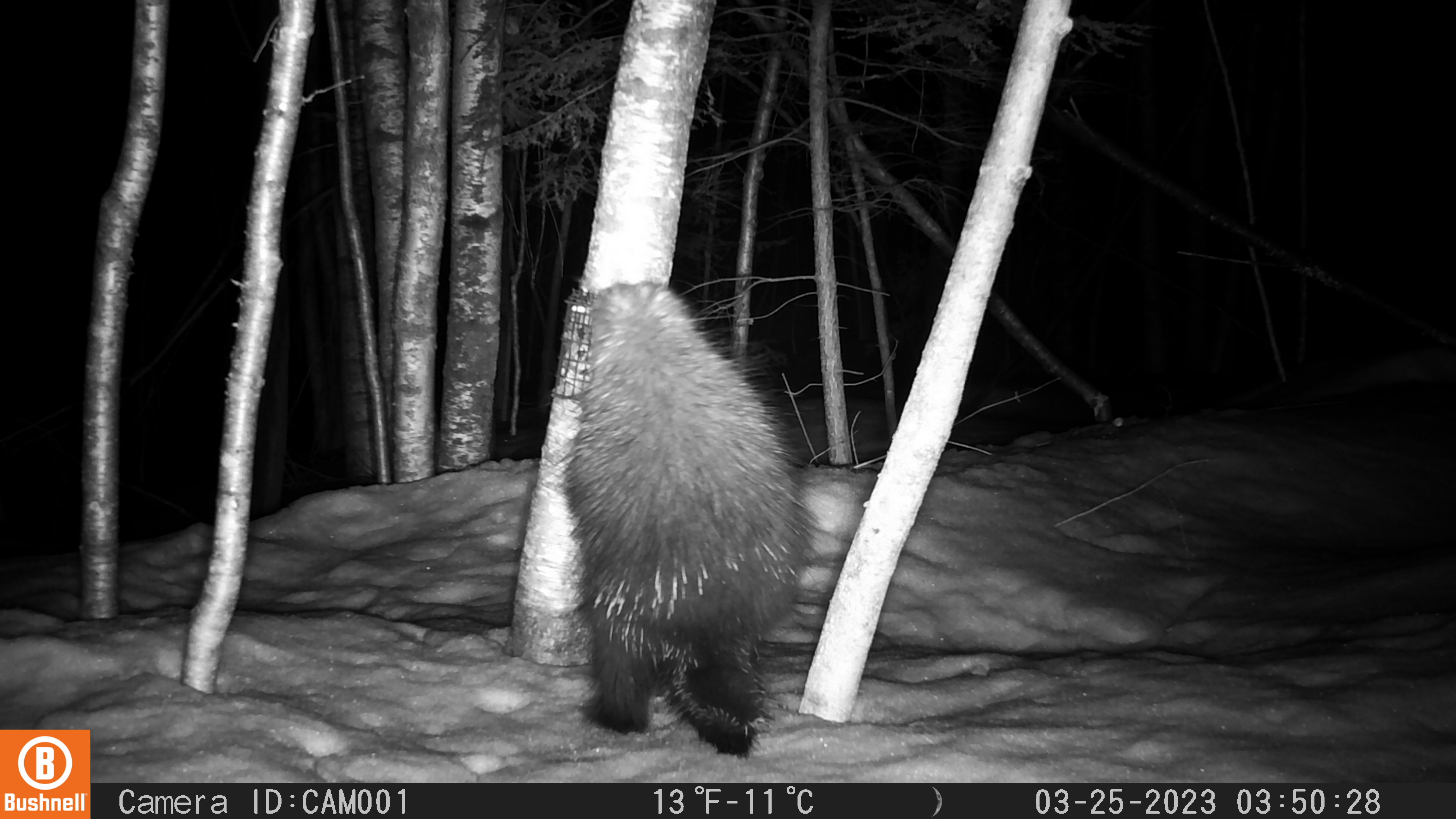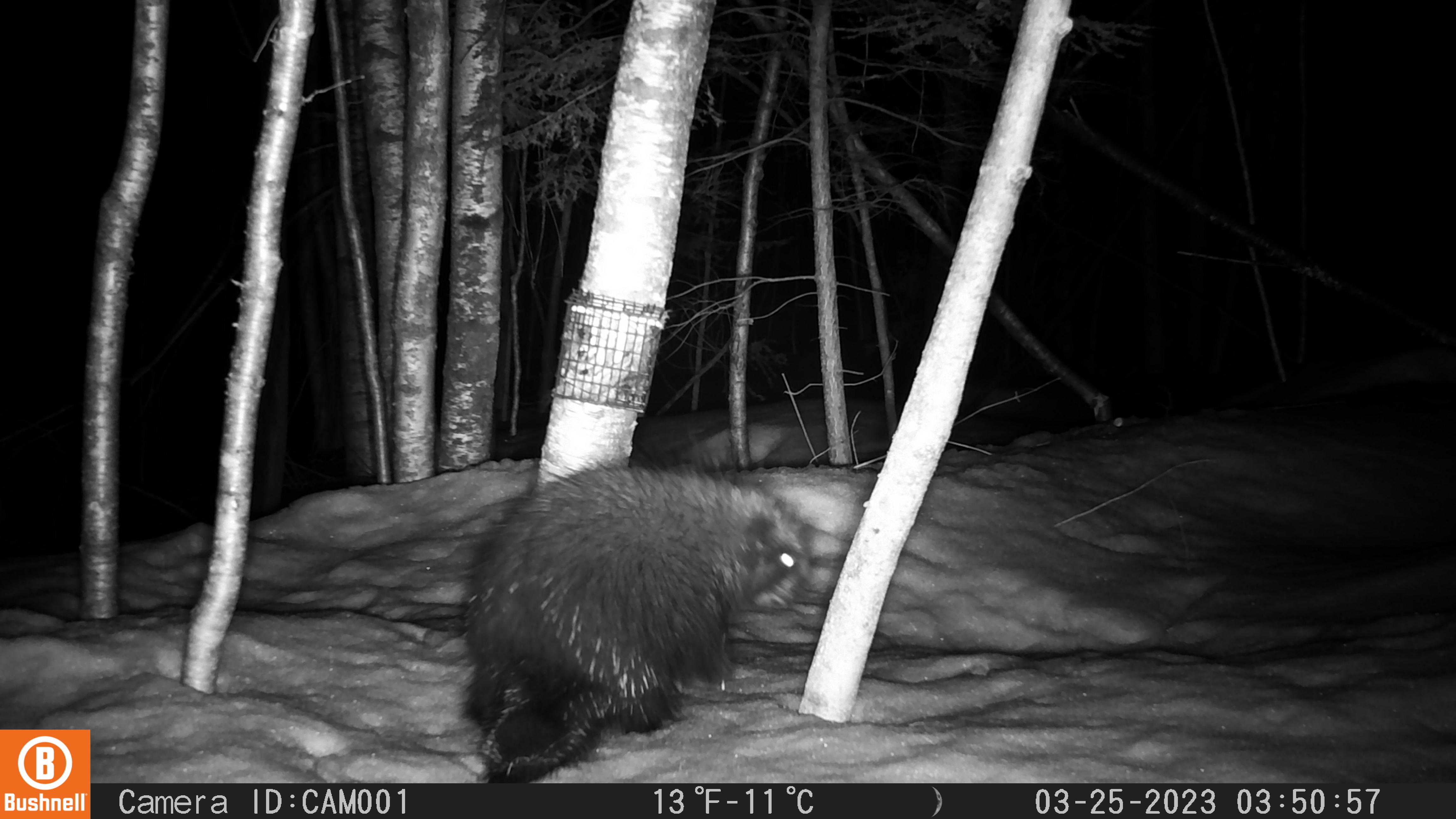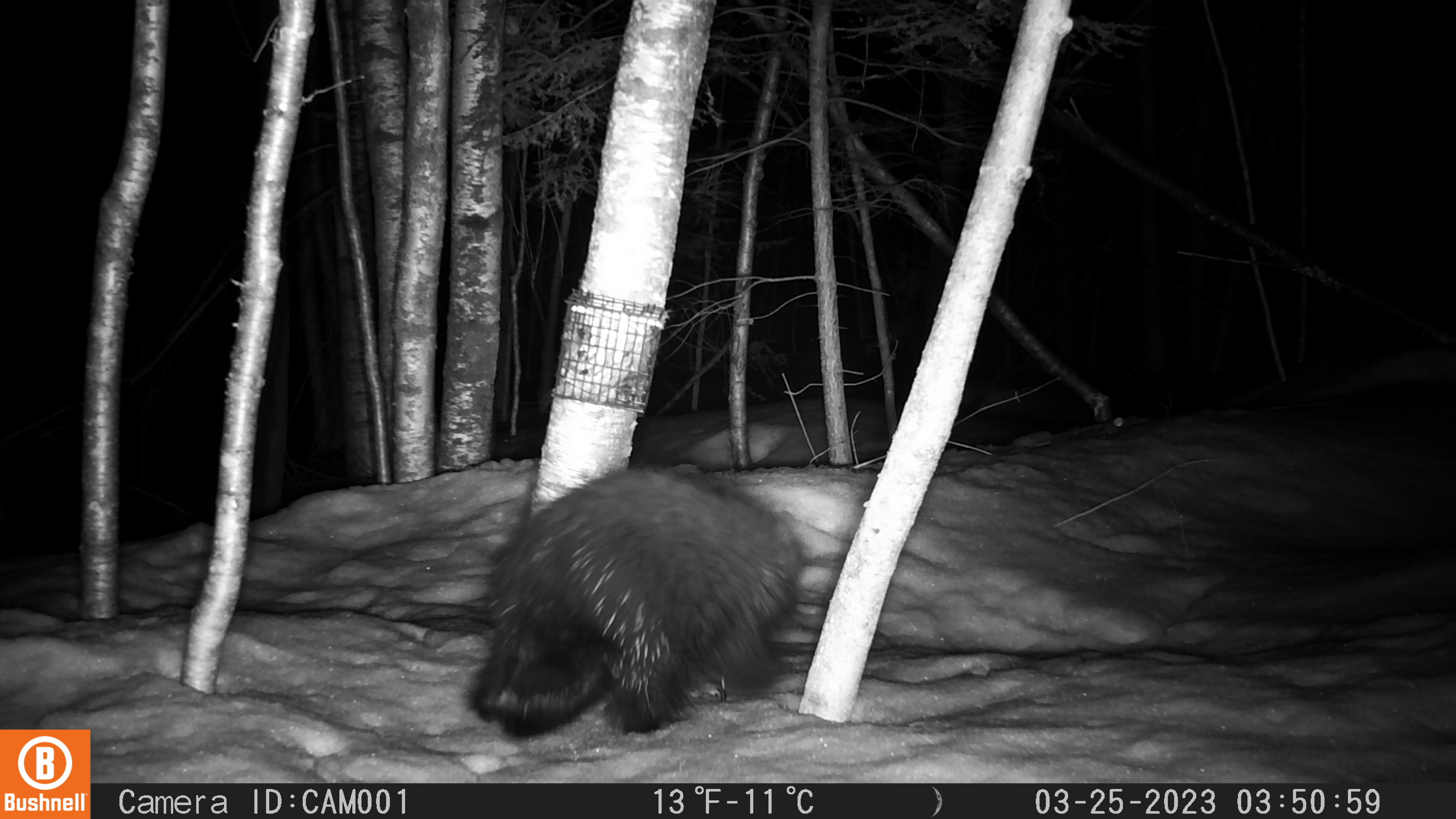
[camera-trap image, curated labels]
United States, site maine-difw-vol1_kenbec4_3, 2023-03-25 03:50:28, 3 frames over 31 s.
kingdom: Animalia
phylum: Chordata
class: Mammalia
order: Rodentia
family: Erethizontidae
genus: Erethizon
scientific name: Erethizon dorsatum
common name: porcupine